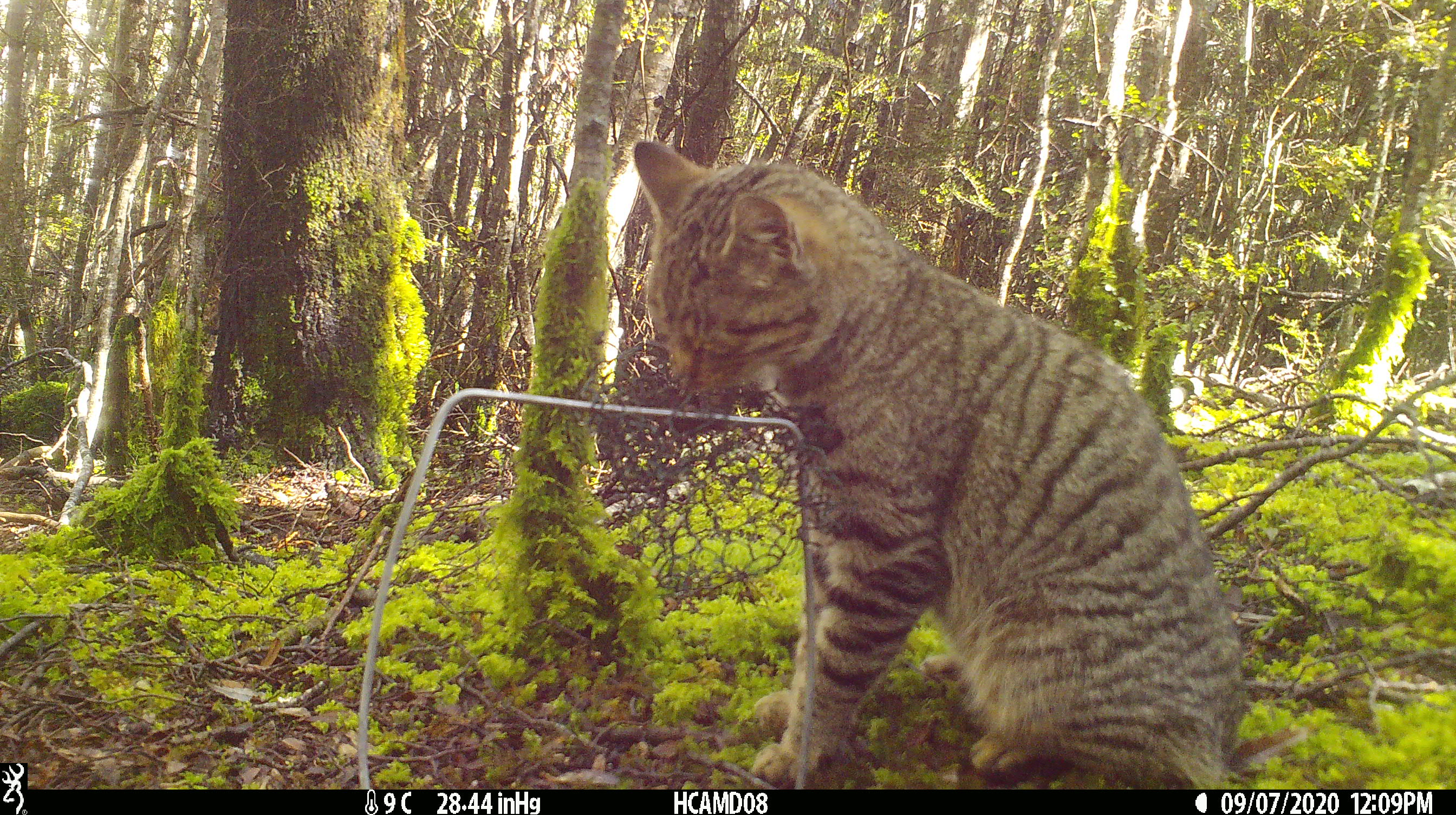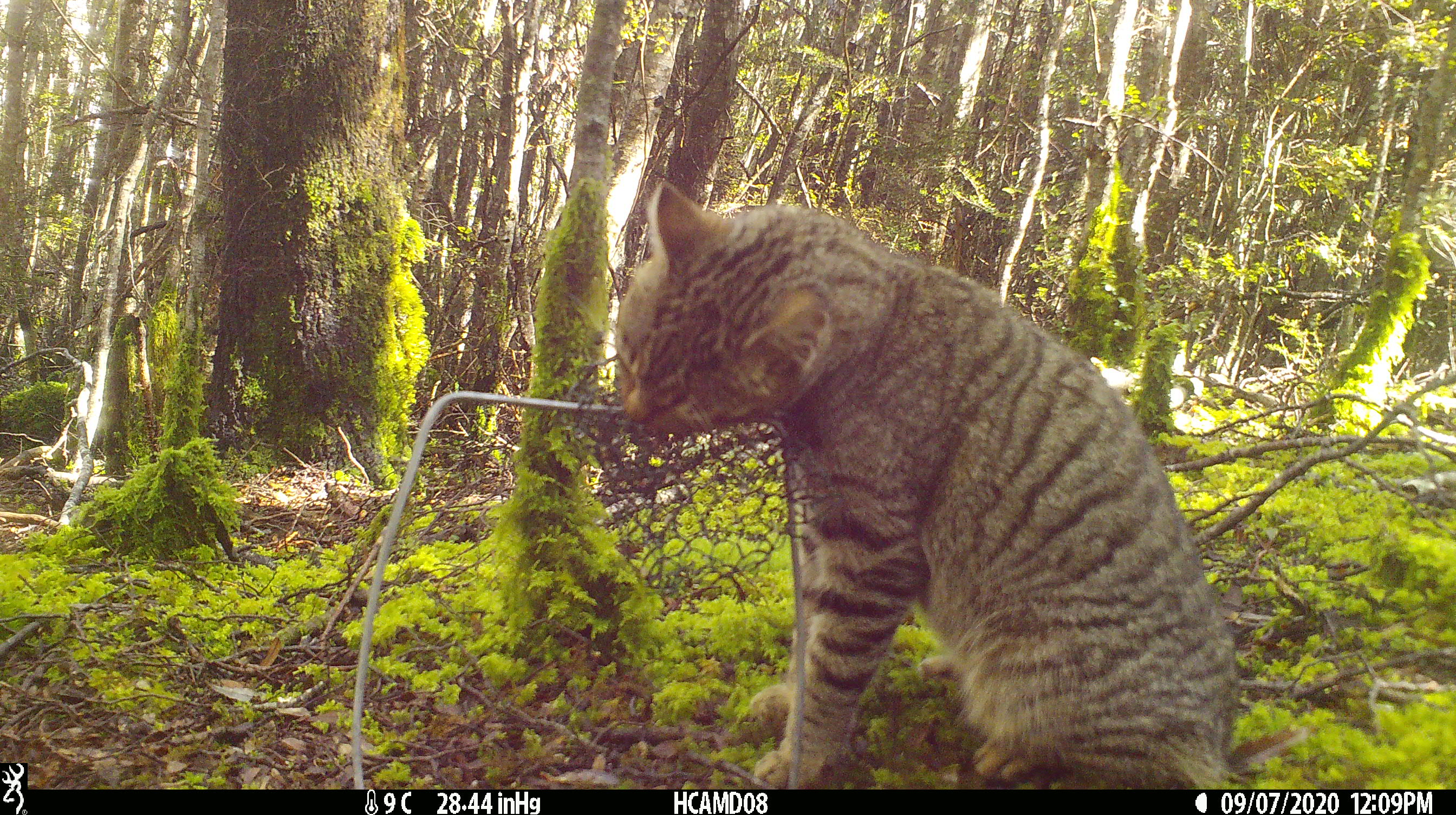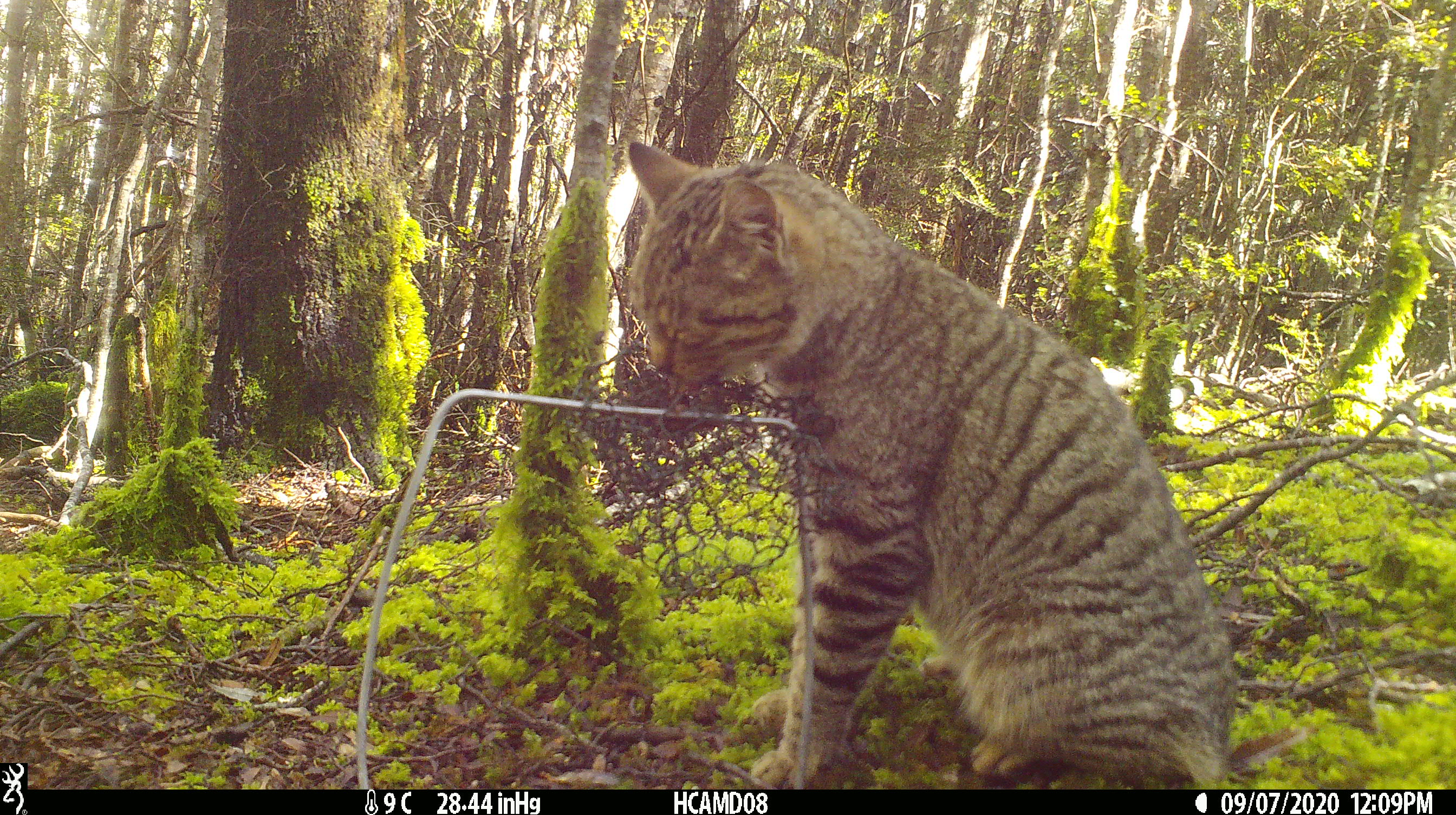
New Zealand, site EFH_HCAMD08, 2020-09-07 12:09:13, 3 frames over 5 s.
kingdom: Animalia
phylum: Chordata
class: Mammalia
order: Carnivora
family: Felidae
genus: Felis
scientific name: Felis catus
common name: domestic cat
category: cat